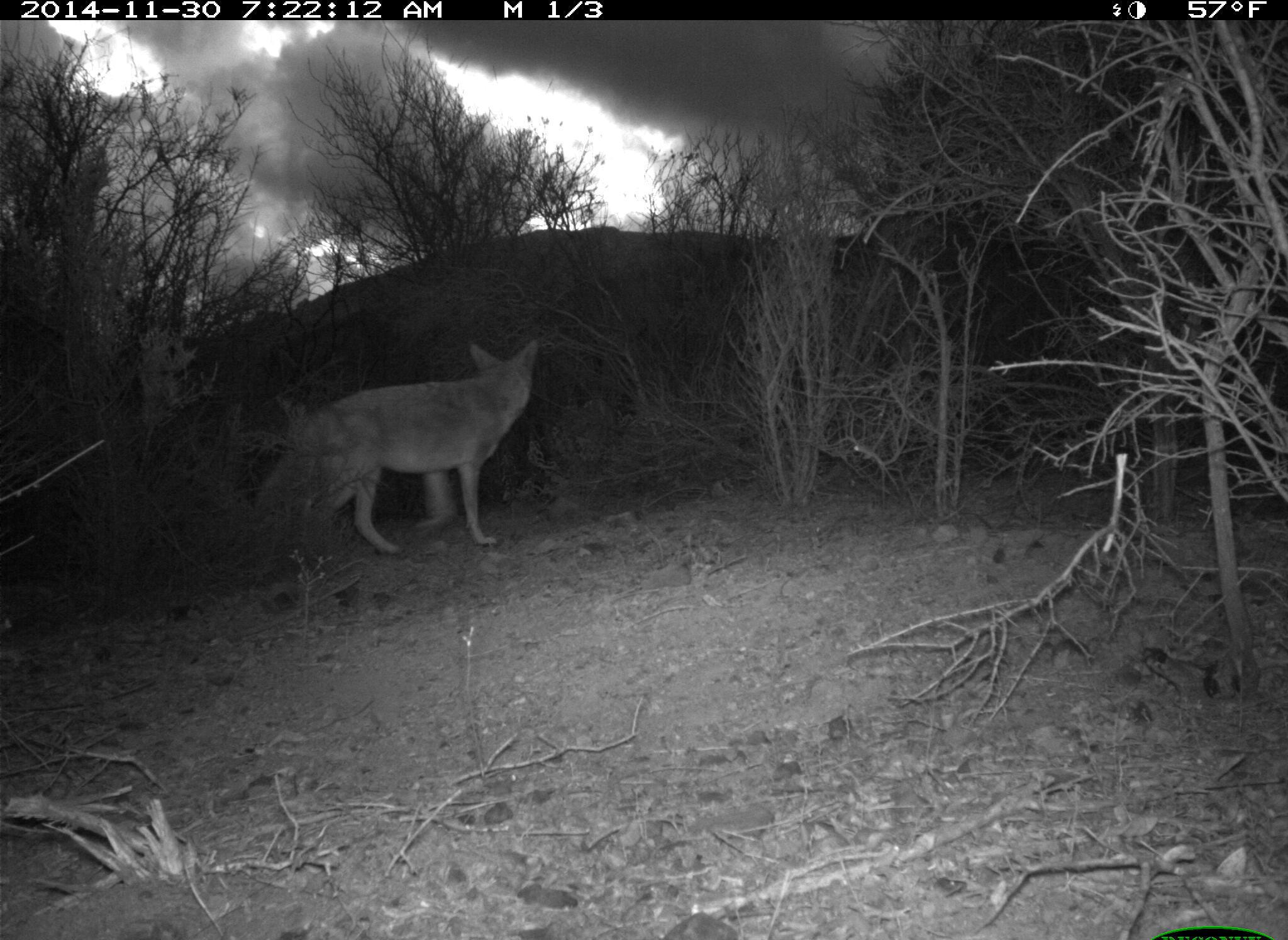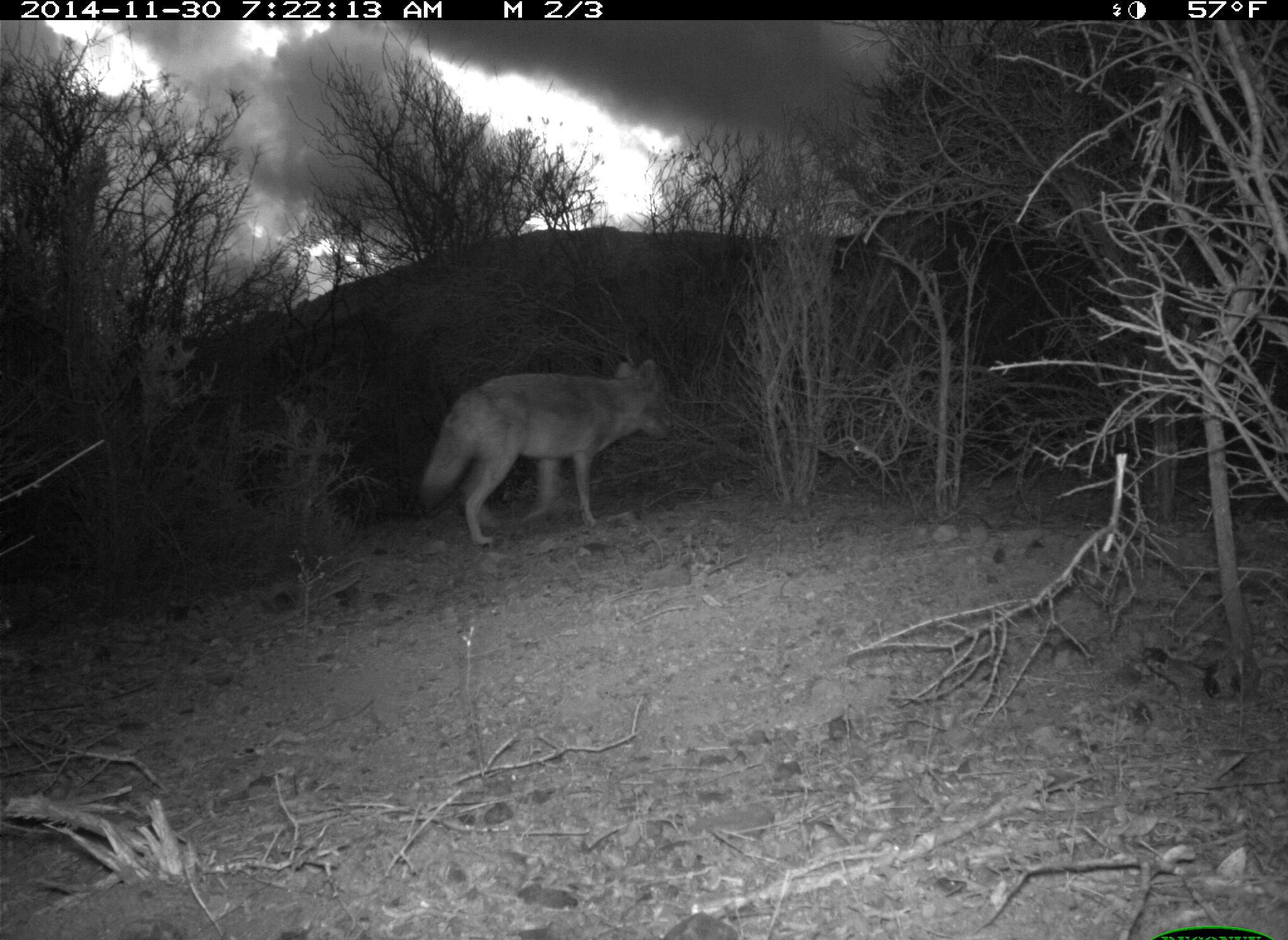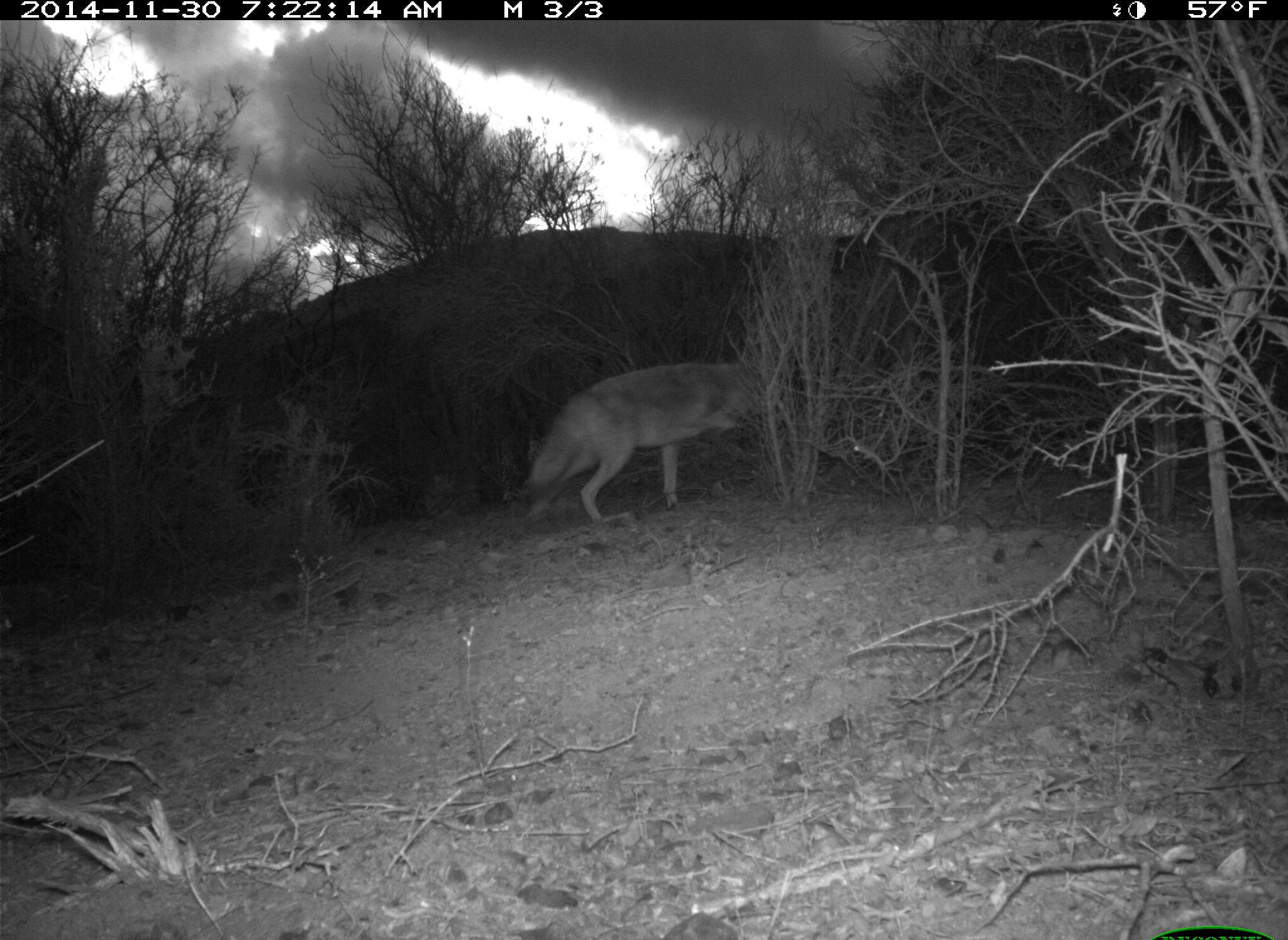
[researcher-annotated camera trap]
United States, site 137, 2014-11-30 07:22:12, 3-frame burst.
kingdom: Animalia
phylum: Chordata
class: Mammalia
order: Carnivora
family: Canidae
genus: Canis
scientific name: Canis latrans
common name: coyote